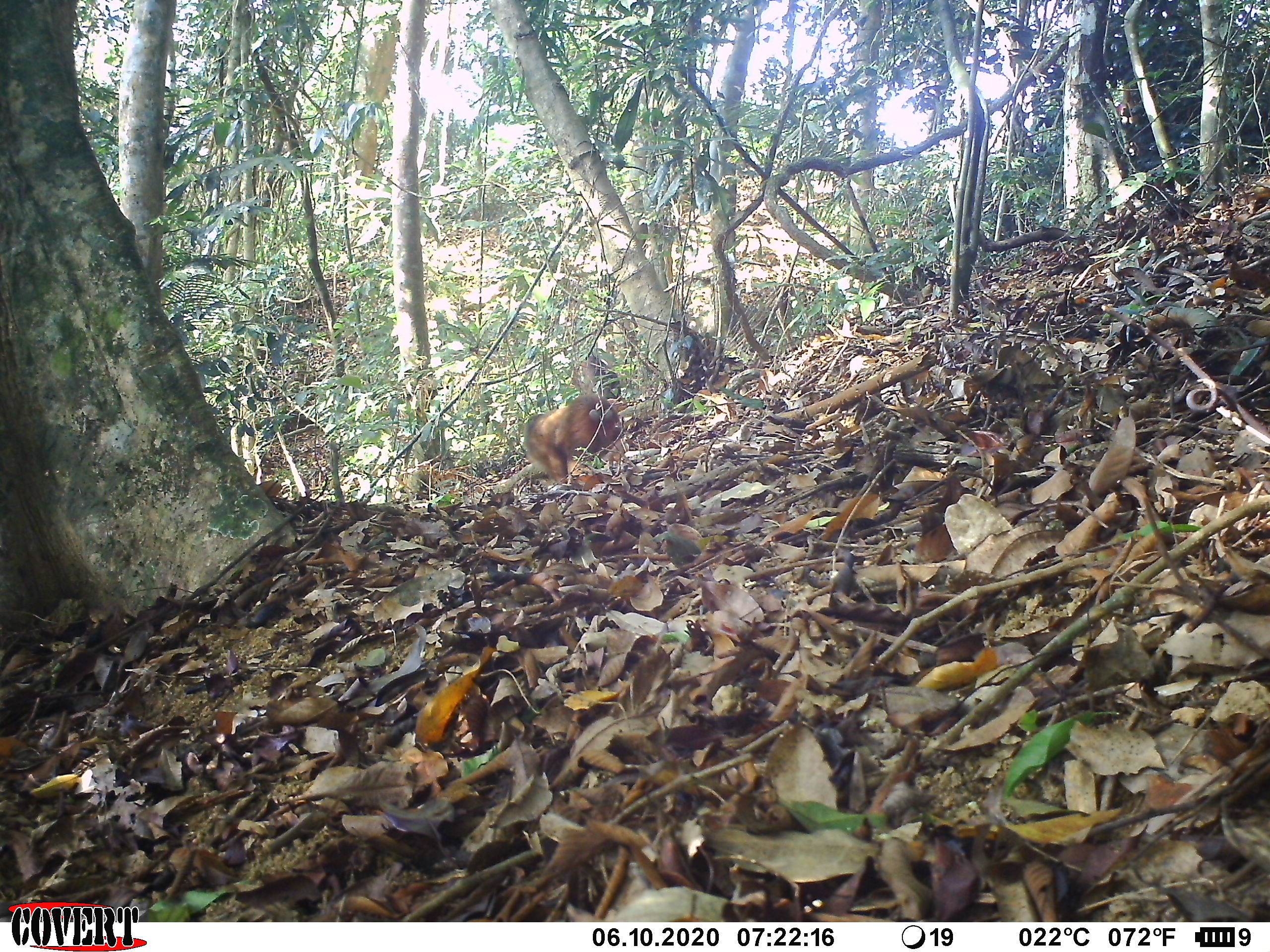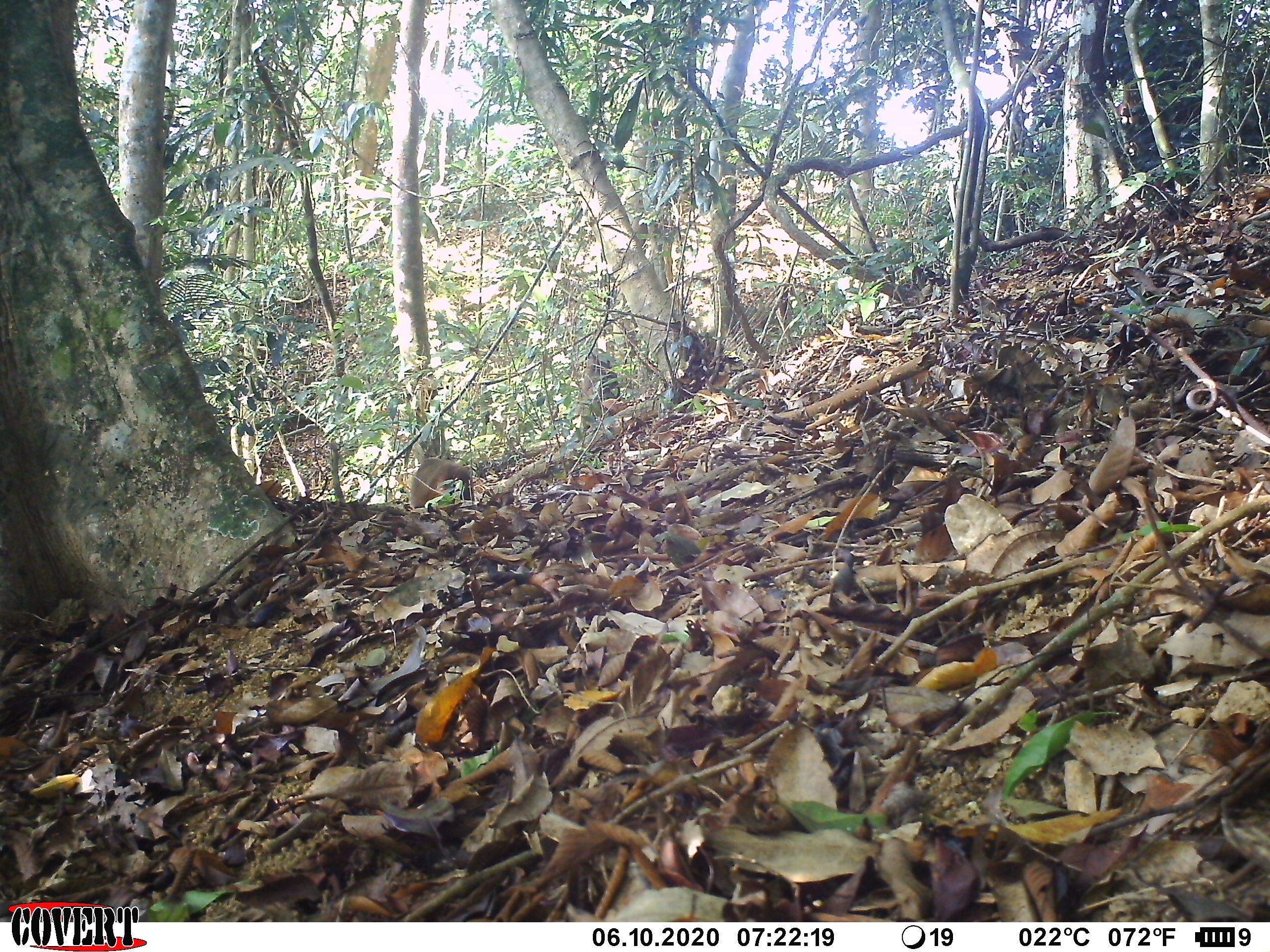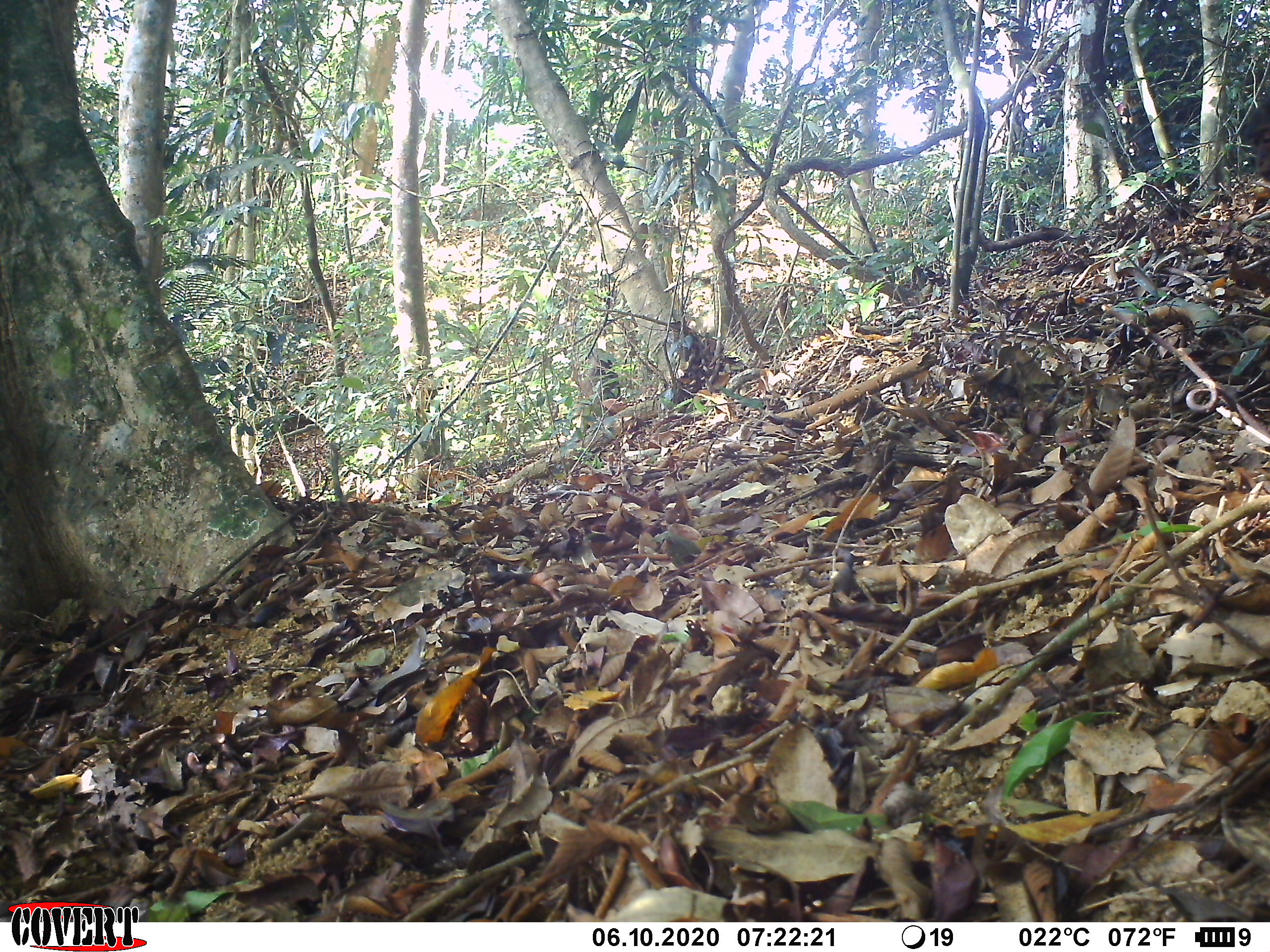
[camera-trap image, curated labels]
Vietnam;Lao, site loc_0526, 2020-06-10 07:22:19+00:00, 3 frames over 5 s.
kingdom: Animalia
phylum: Chordata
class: Mammalia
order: Primates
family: Cercopithecidae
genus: Macaca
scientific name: Macaca arctoides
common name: stump-tailed macaque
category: stump tailed macaque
Stump tailed macaque (stump-tailed macaque) (Macaca arctoides). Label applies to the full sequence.